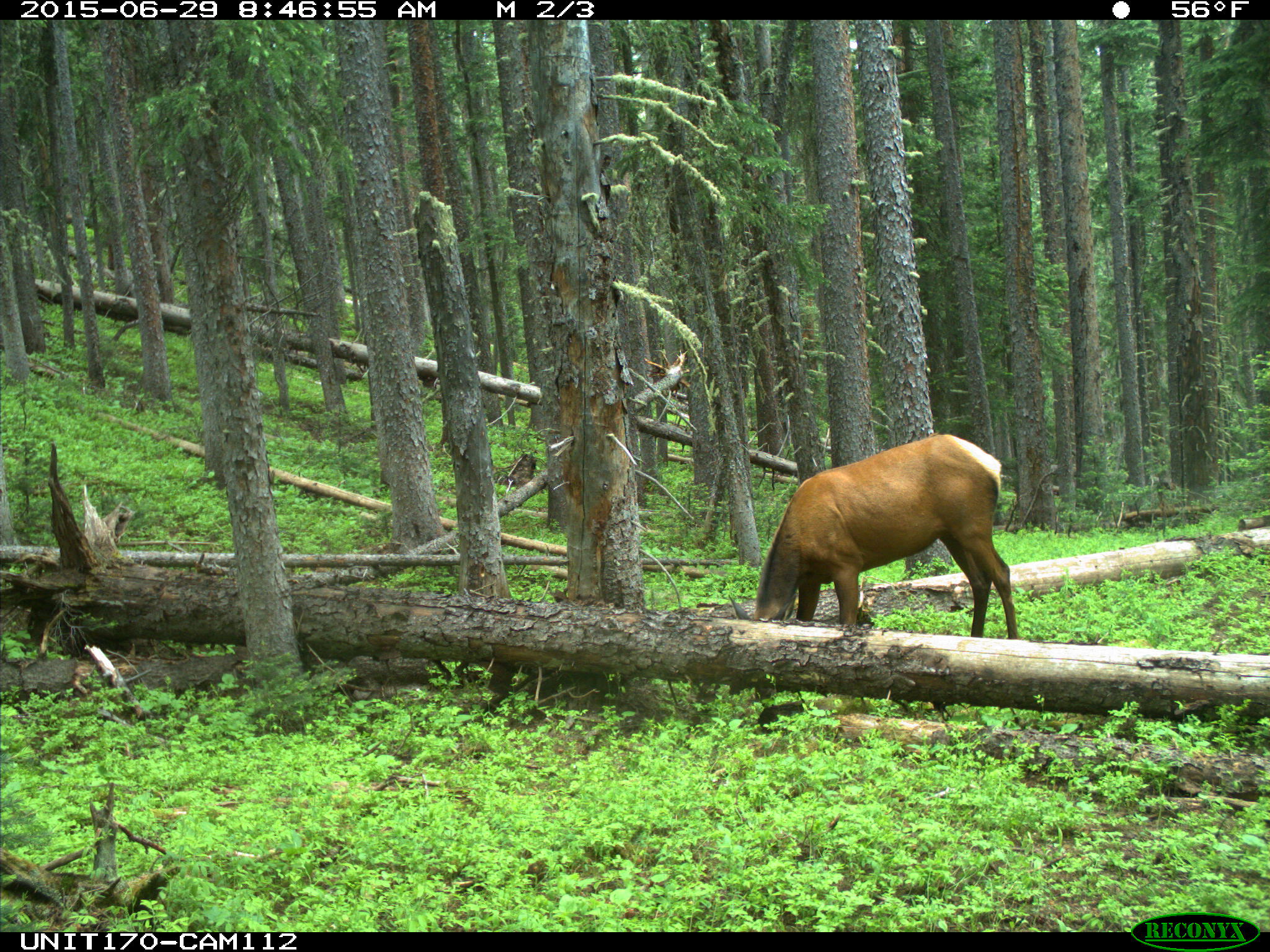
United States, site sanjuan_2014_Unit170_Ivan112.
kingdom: Animalia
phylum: Chordata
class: Mammalia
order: Artiodactyla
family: Cervidae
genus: Cervus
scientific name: Cervus elaphus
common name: red deer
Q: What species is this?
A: Cervus elaphus (red deer).